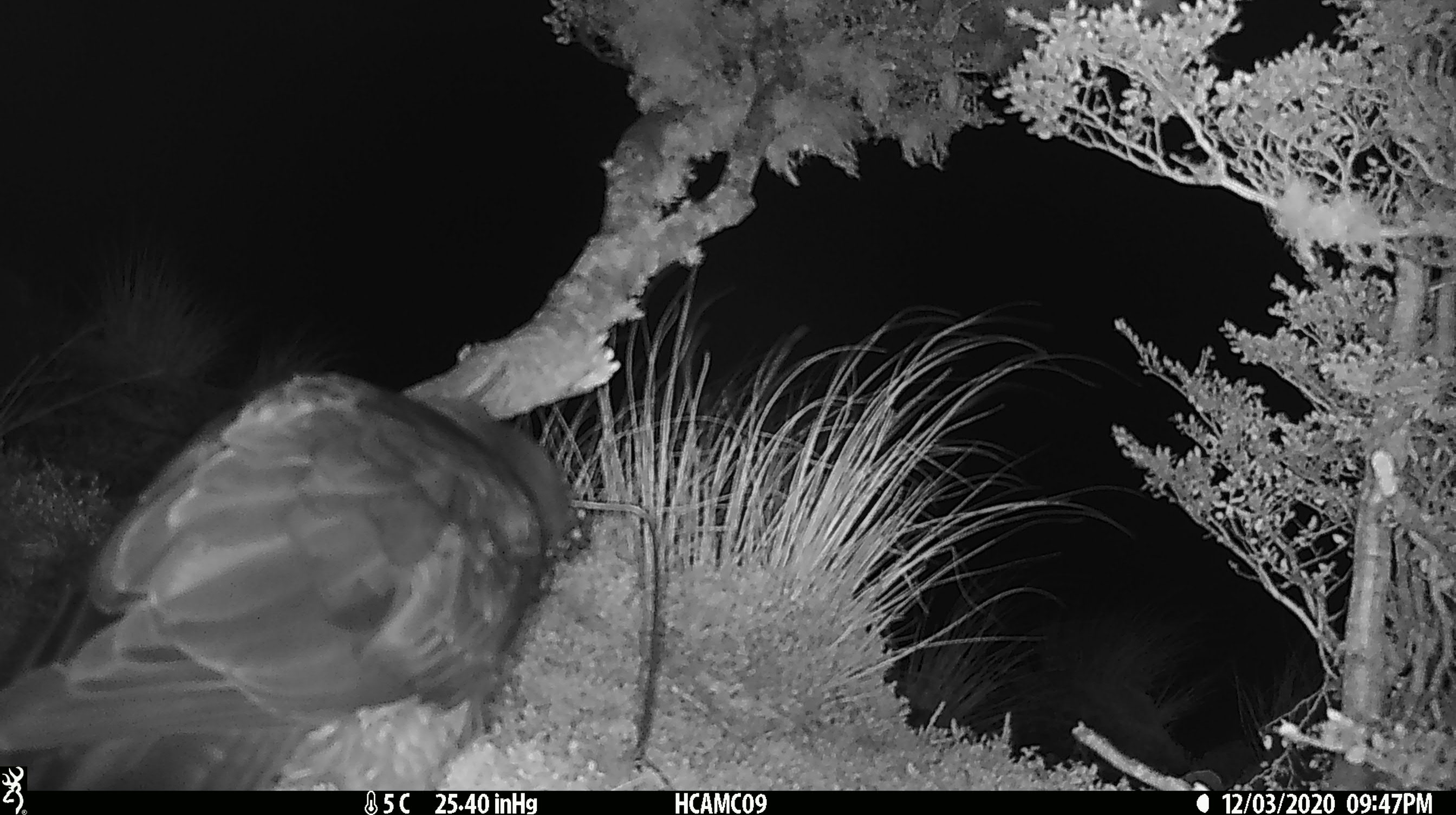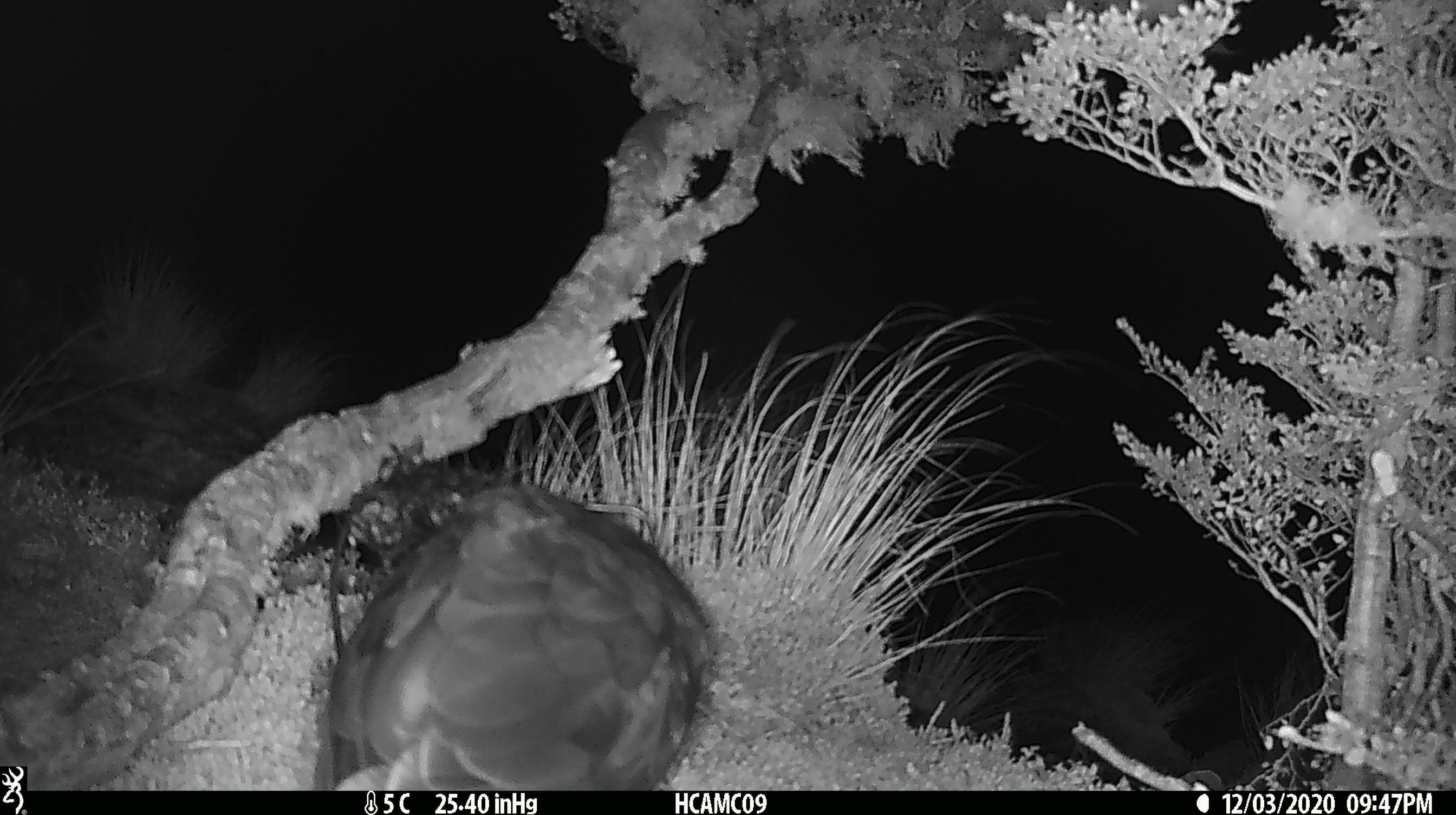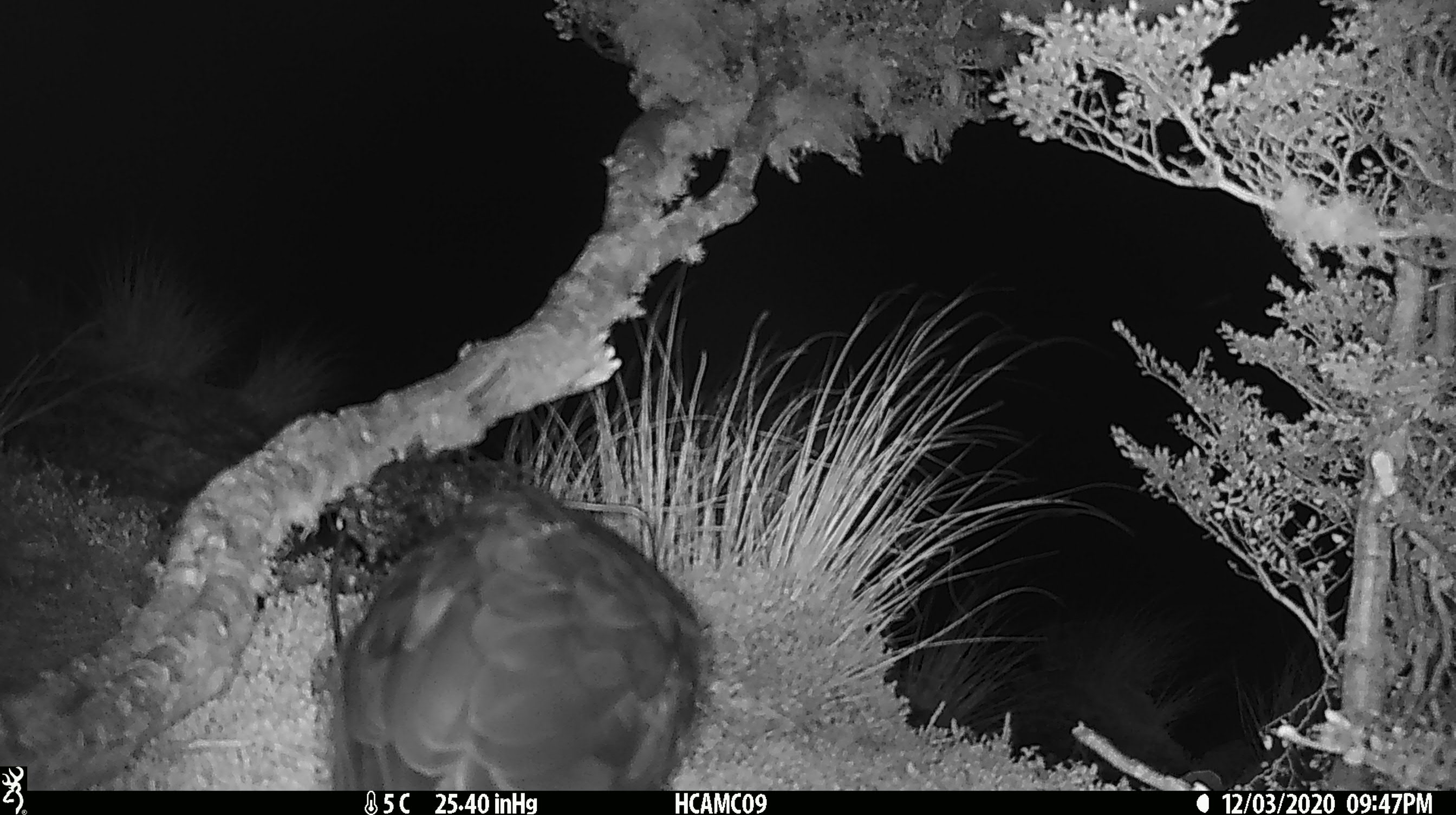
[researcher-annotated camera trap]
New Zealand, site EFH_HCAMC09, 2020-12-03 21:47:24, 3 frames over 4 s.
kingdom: Animalia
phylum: Chordata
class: Aves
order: Psittaciformes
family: Strigopidae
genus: Nestor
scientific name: Nestor notabilis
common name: kea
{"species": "kea (Nestor notabilis)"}